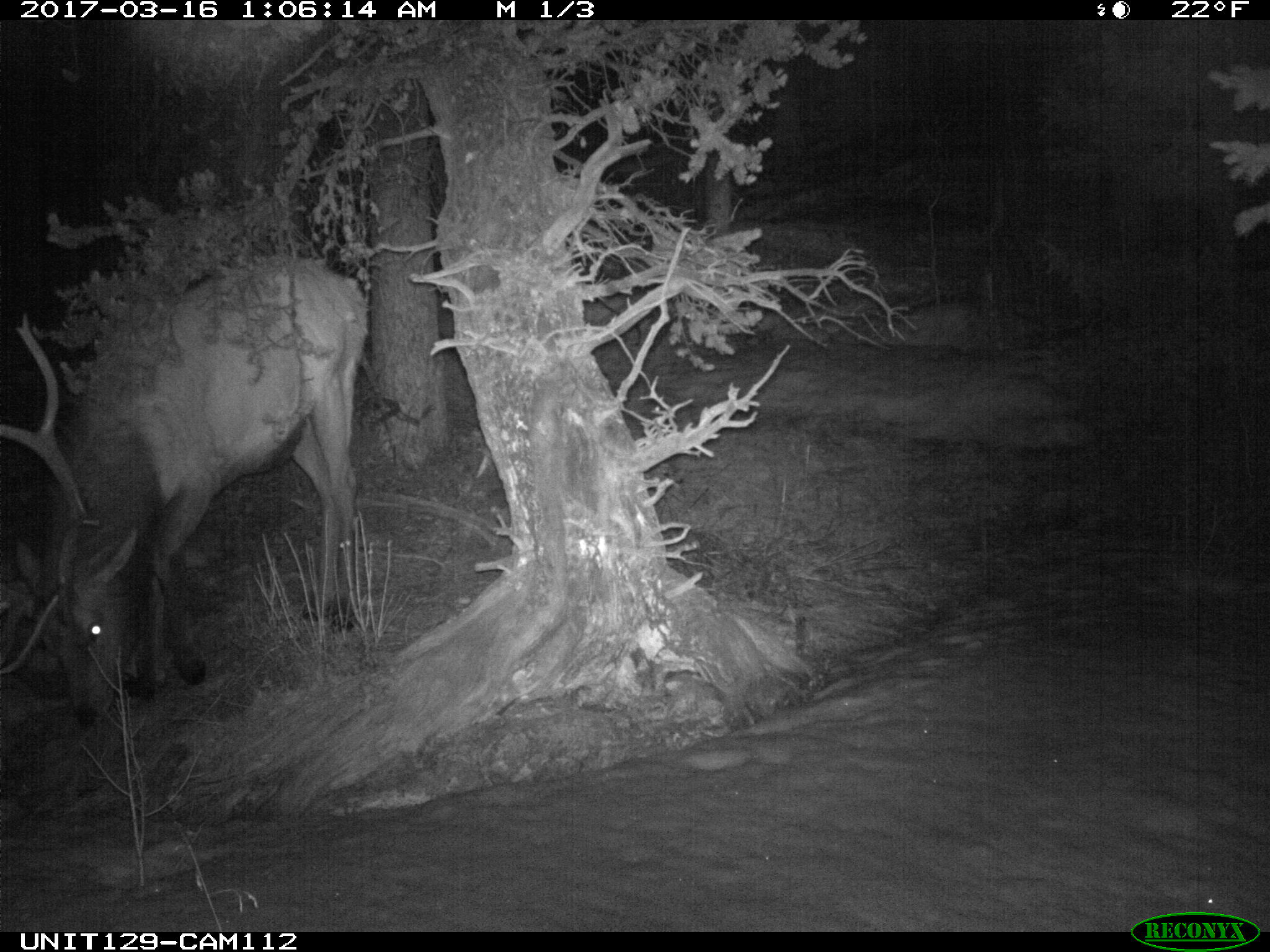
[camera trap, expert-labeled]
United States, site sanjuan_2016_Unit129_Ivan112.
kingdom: Animalia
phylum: Chordata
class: Mammalia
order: Artiodactyla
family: Cervidae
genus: Cervus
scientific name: Cervus elaphus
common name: red deer